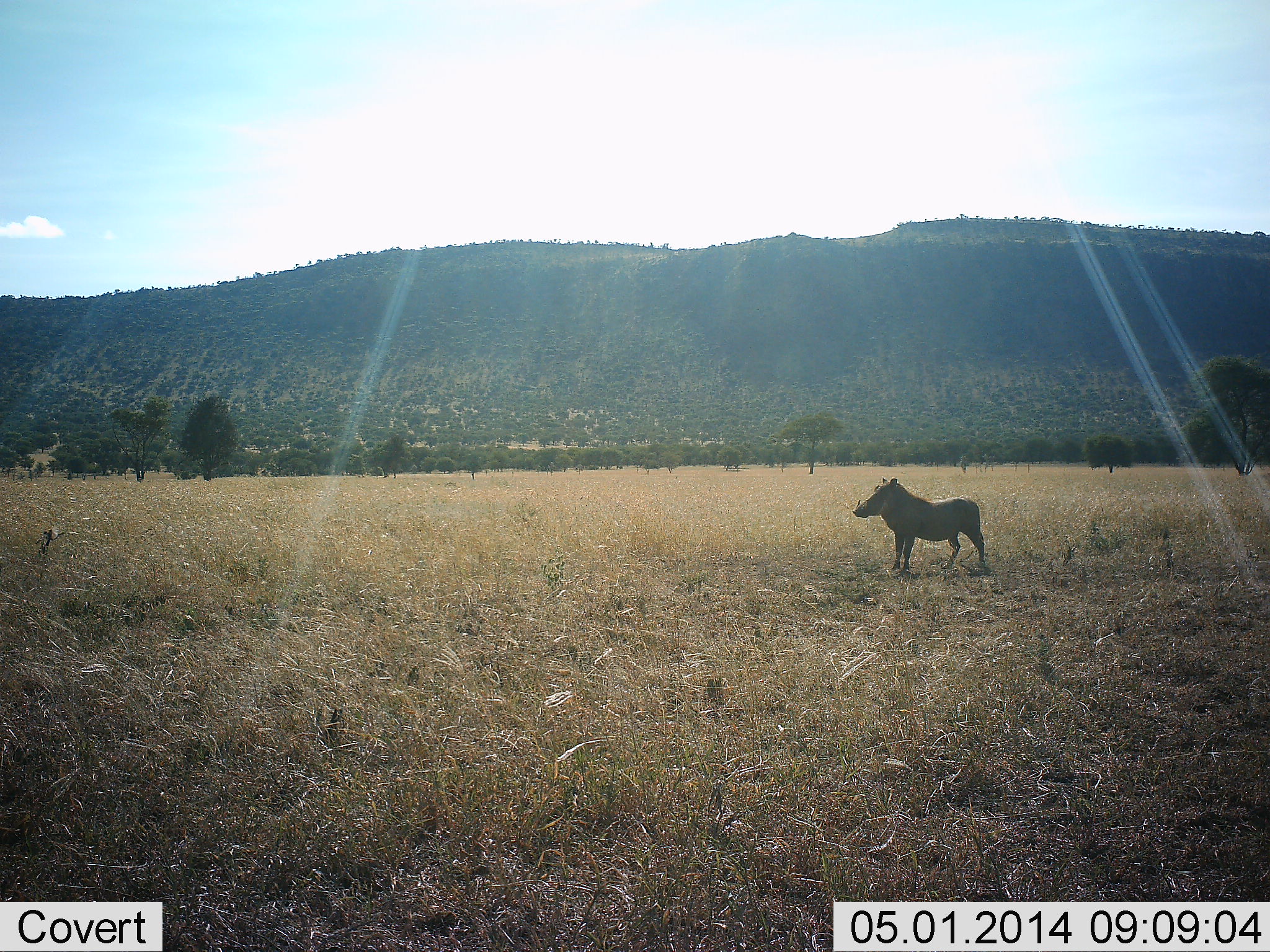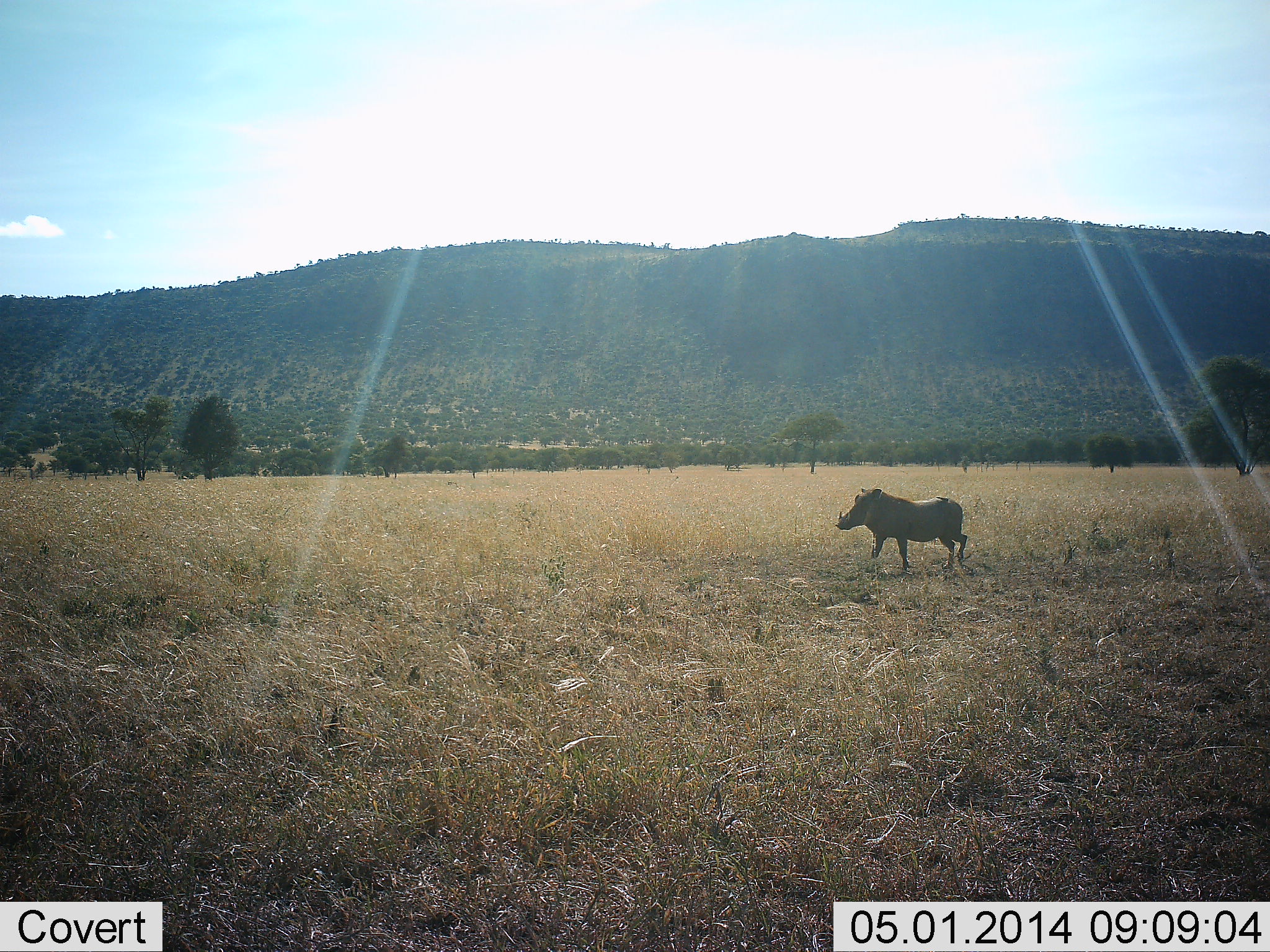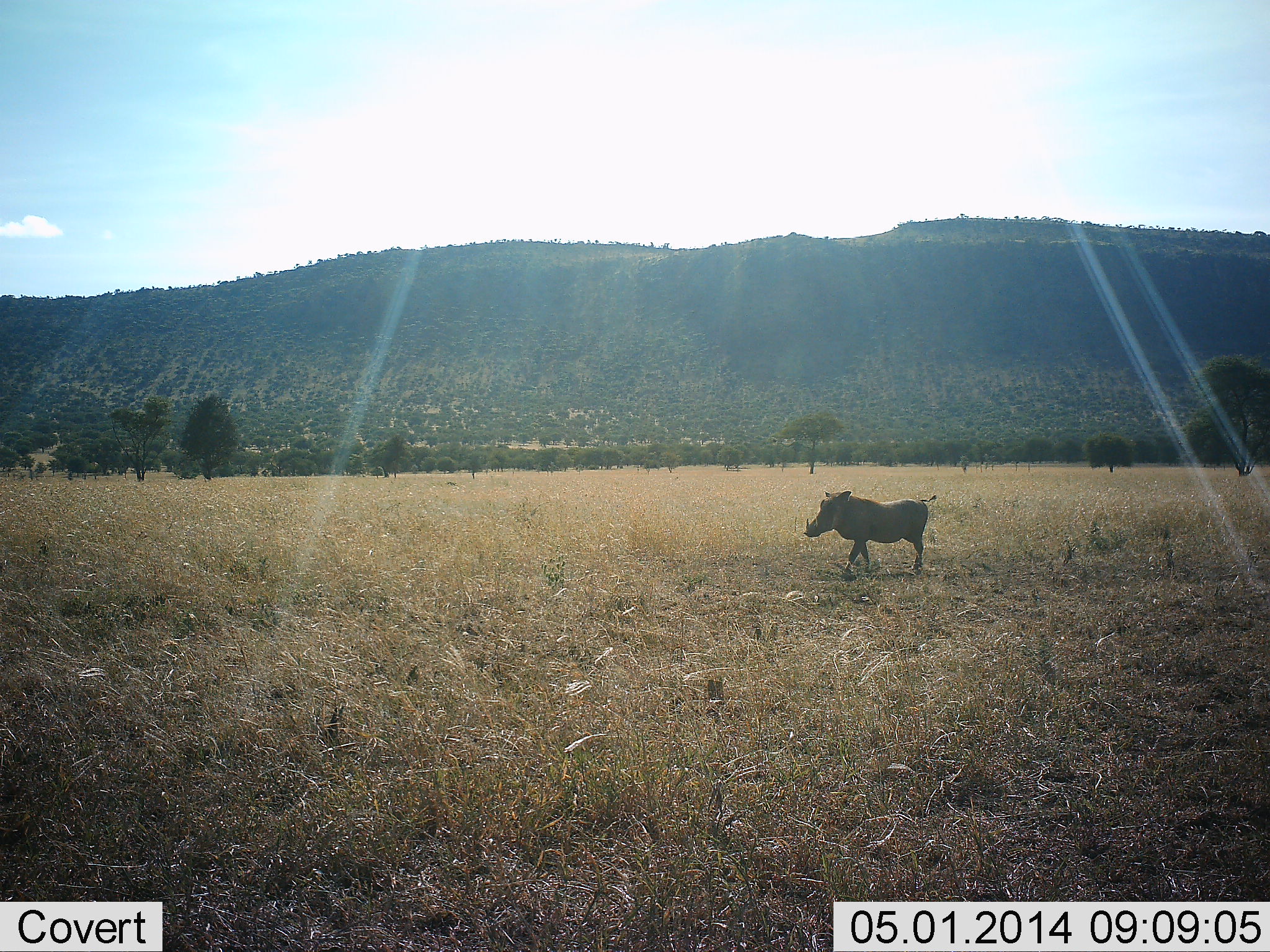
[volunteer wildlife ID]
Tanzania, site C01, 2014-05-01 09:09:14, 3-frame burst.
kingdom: Animalia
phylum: Chordata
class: Mammalia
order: Artiodactyla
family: Suidae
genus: Phacochoerus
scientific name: Phacochoerus africanus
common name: warthog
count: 1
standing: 27%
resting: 0%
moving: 82%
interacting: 0%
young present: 0%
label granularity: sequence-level